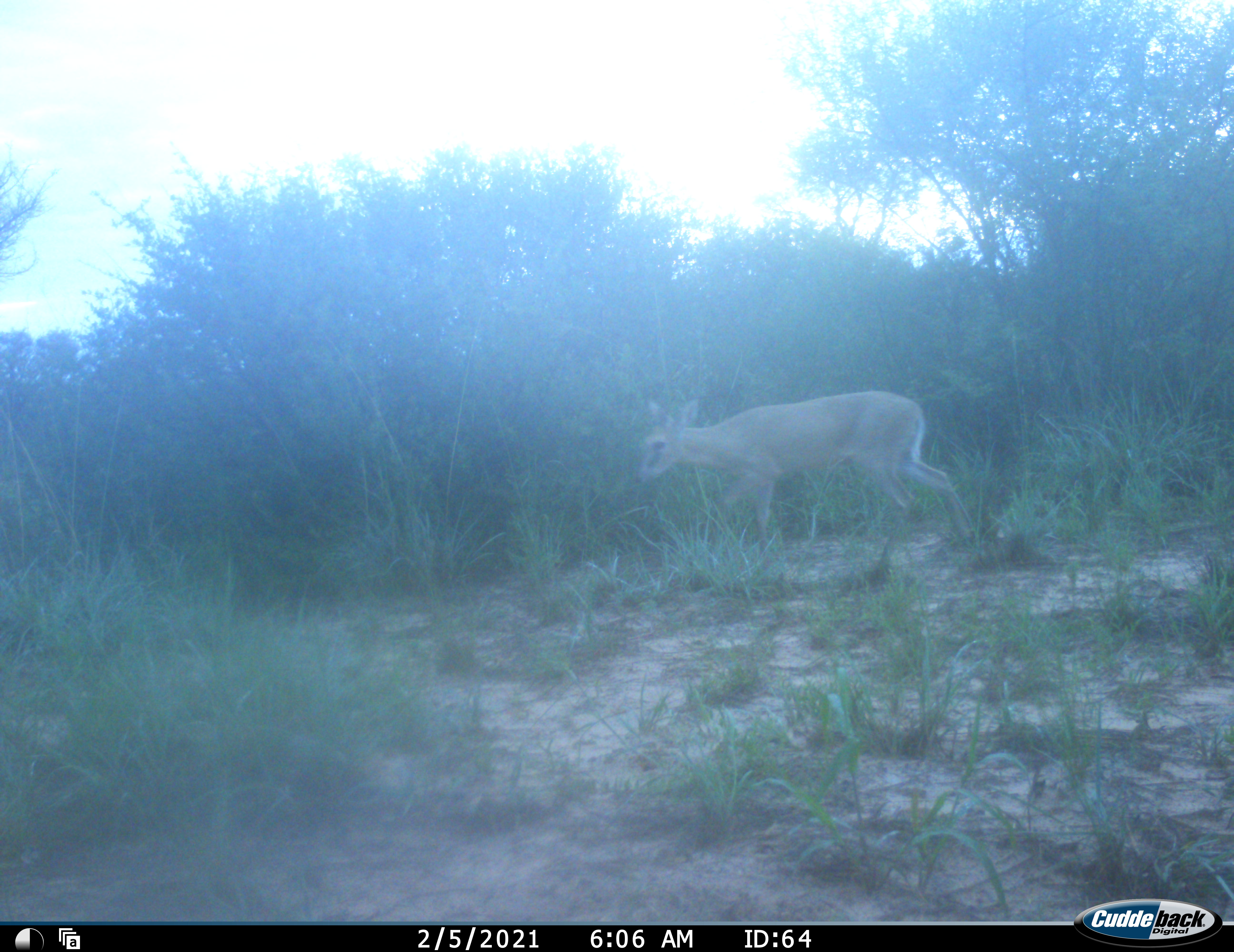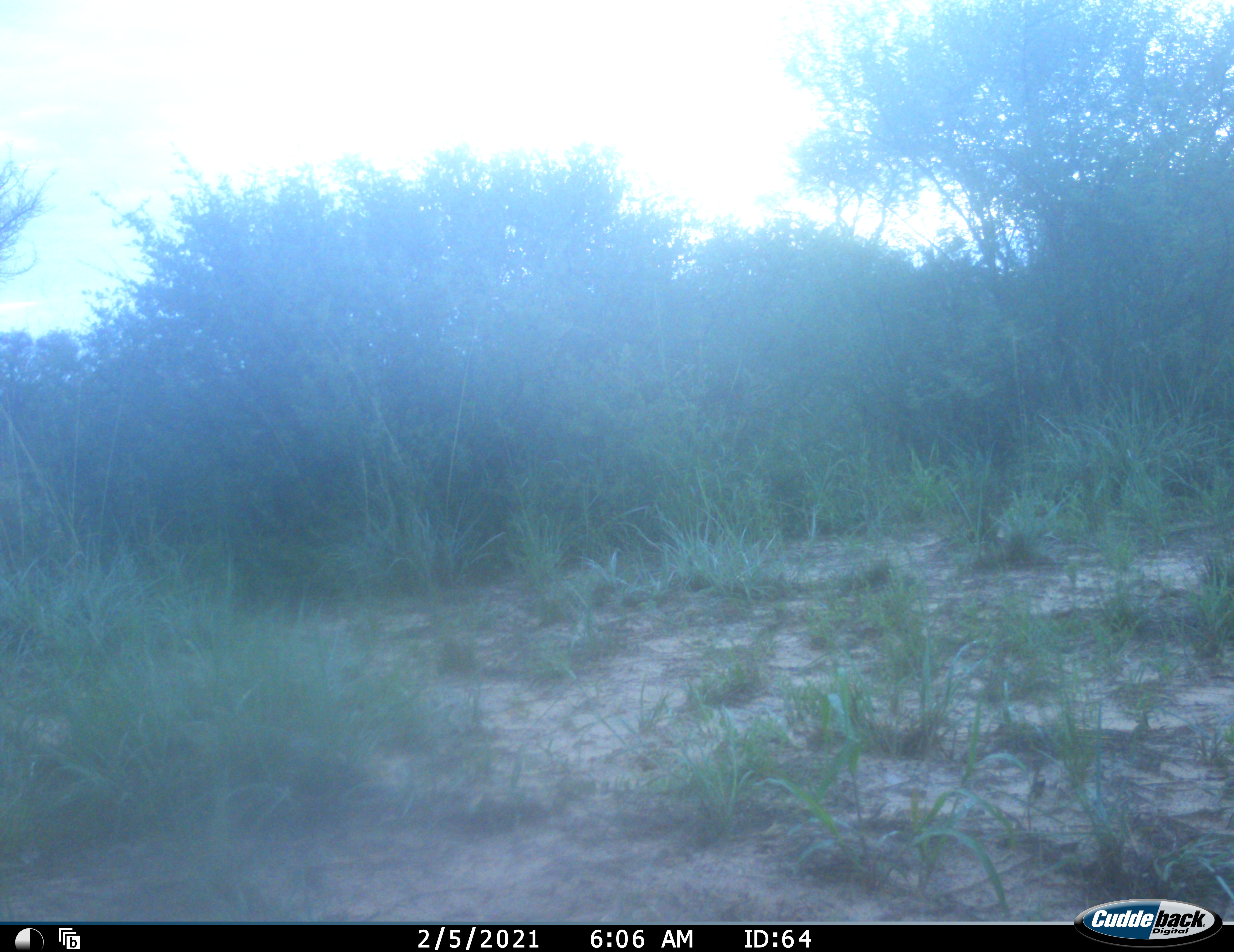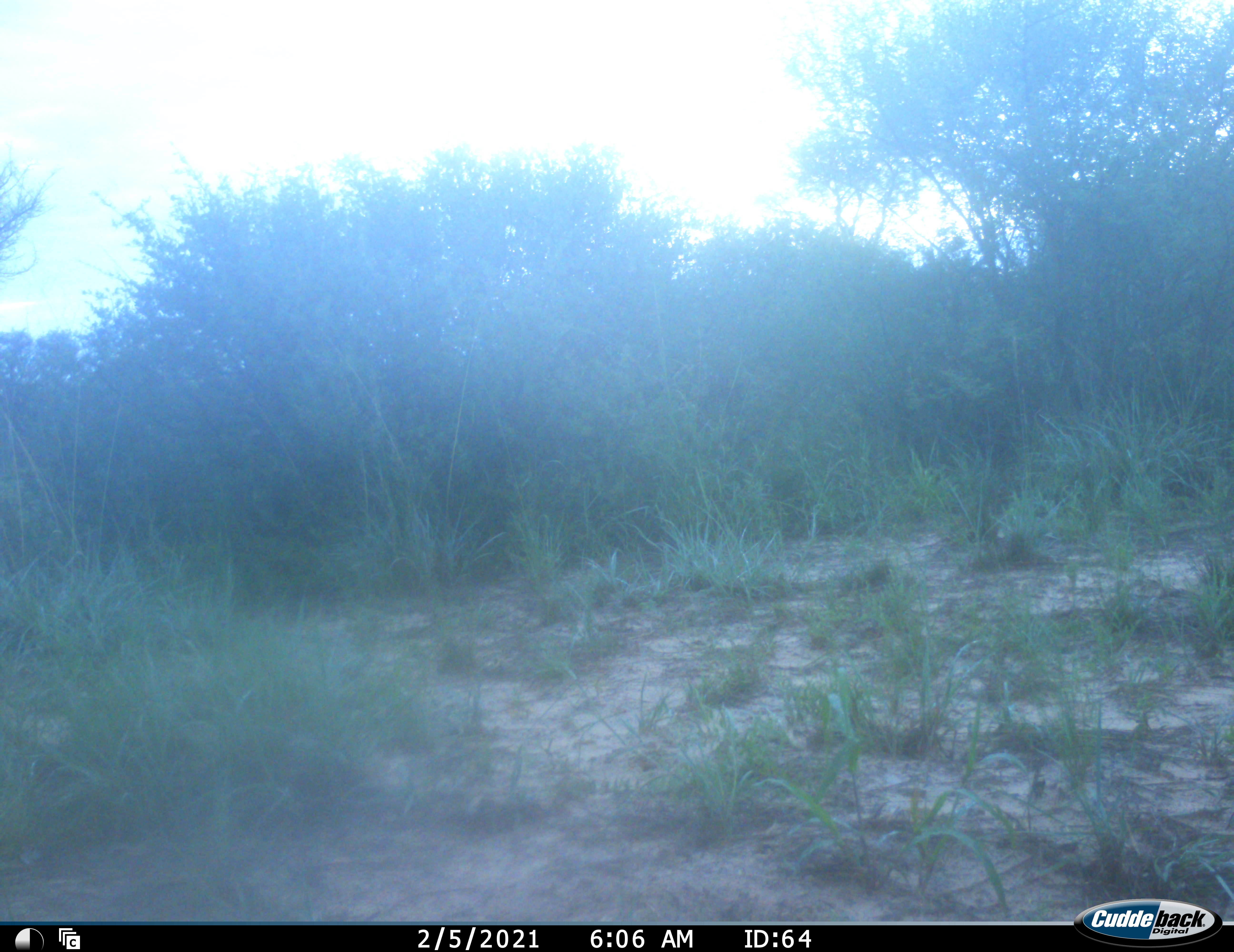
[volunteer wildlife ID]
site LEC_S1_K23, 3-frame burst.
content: unidentified animal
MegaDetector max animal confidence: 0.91